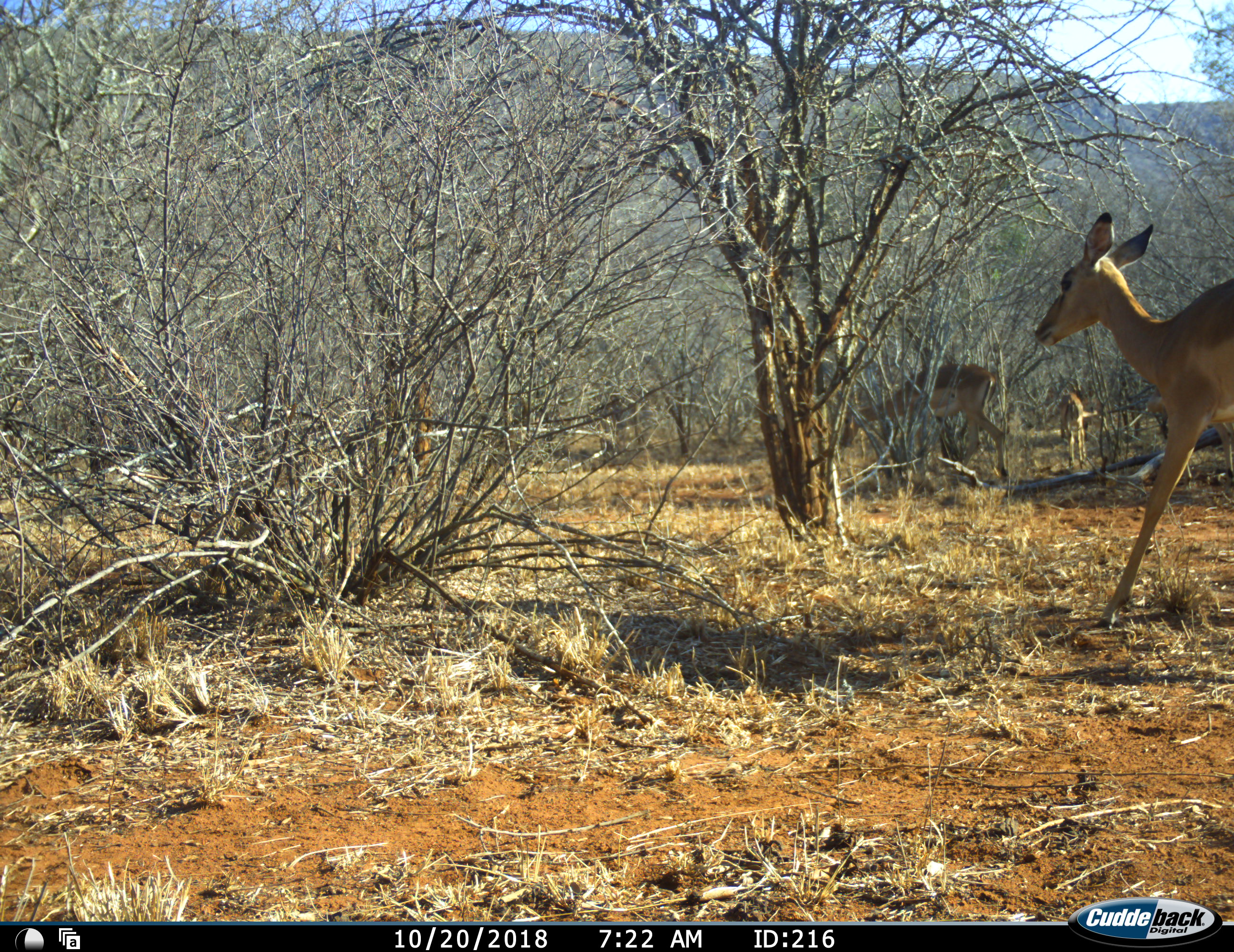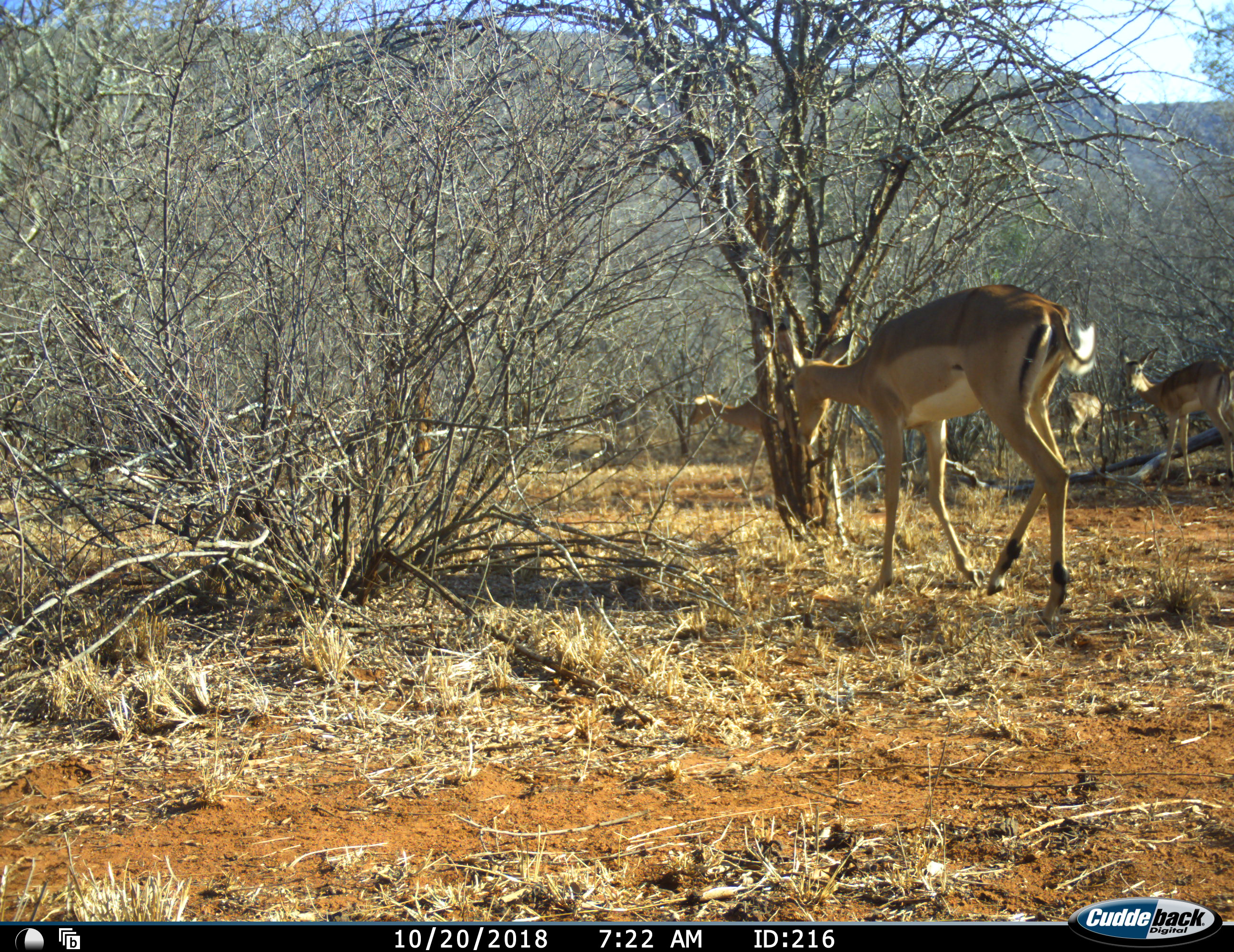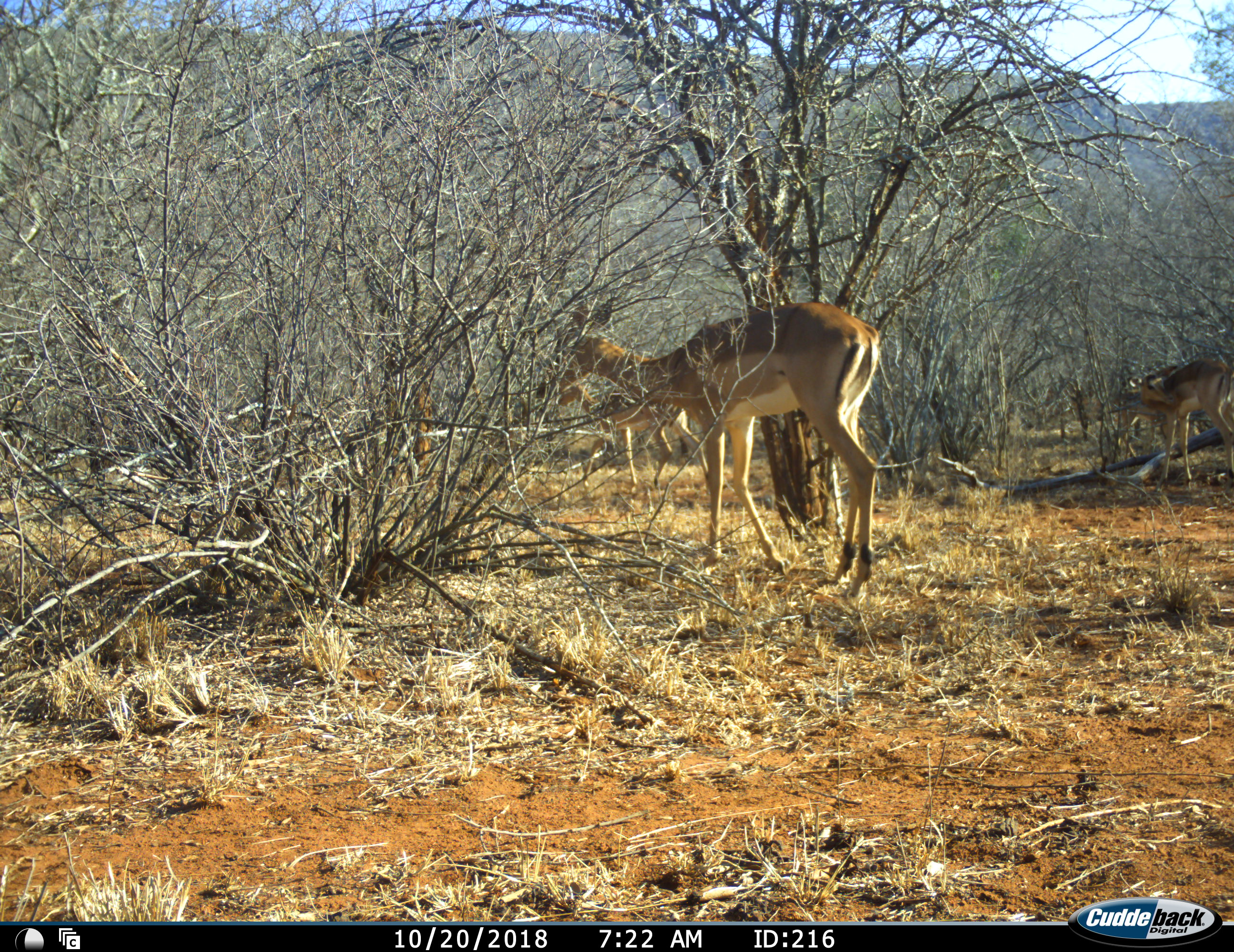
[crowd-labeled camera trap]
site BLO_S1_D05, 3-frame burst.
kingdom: Animalia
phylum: Chordata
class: Mammalia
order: Artiodactyla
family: Bovidae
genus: Aepyceros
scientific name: Aepyceros melampus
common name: impala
Impala (Aepyceros melampus), count 4. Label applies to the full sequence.